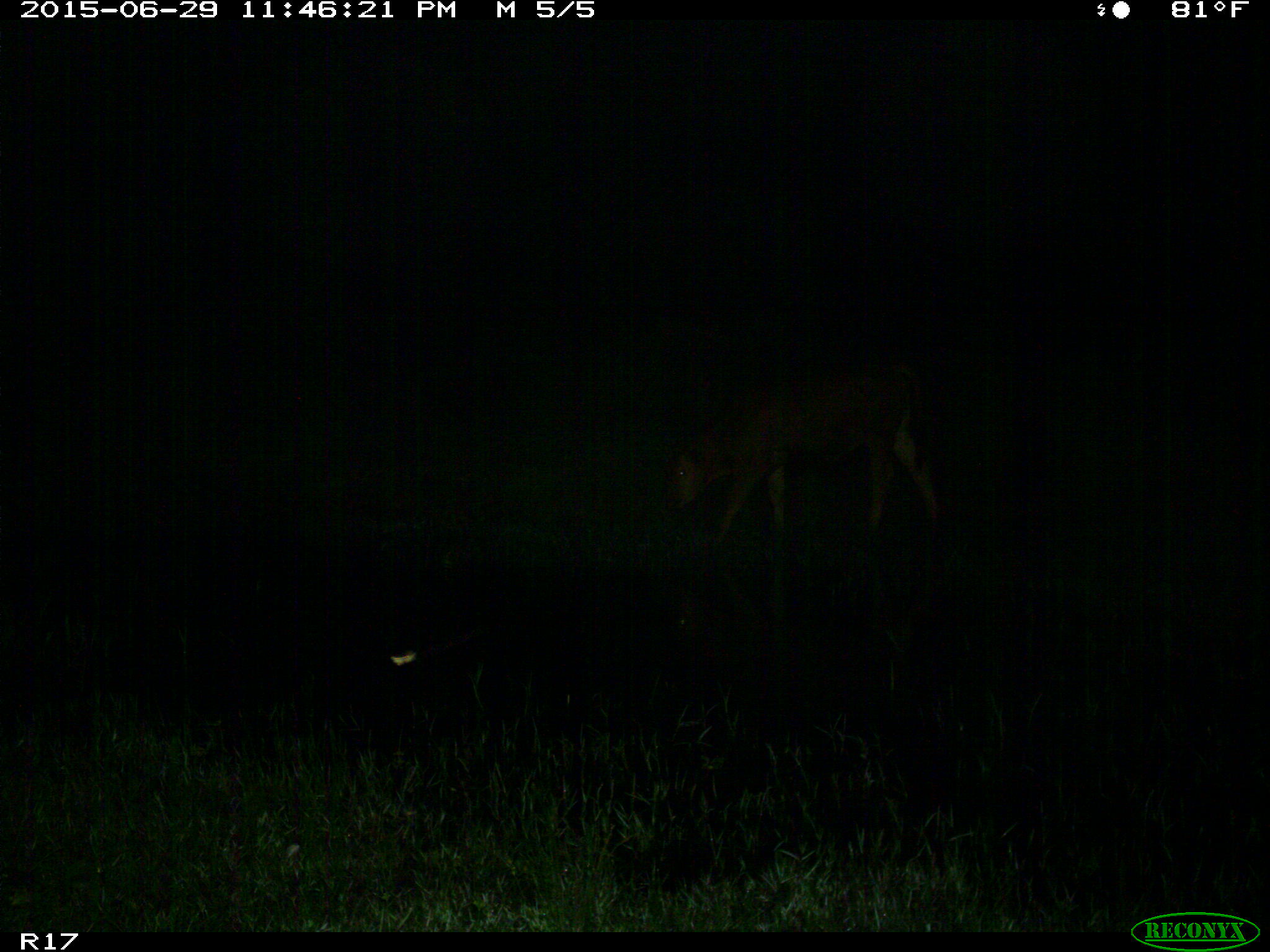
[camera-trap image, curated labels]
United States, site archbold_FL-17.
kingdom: Animalia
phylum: Chordata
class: Mammalia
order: Artiodactyla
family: Bovidae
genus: Bos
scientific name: Bos taurus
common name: domestic cow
Bos taurus (domestic cow).